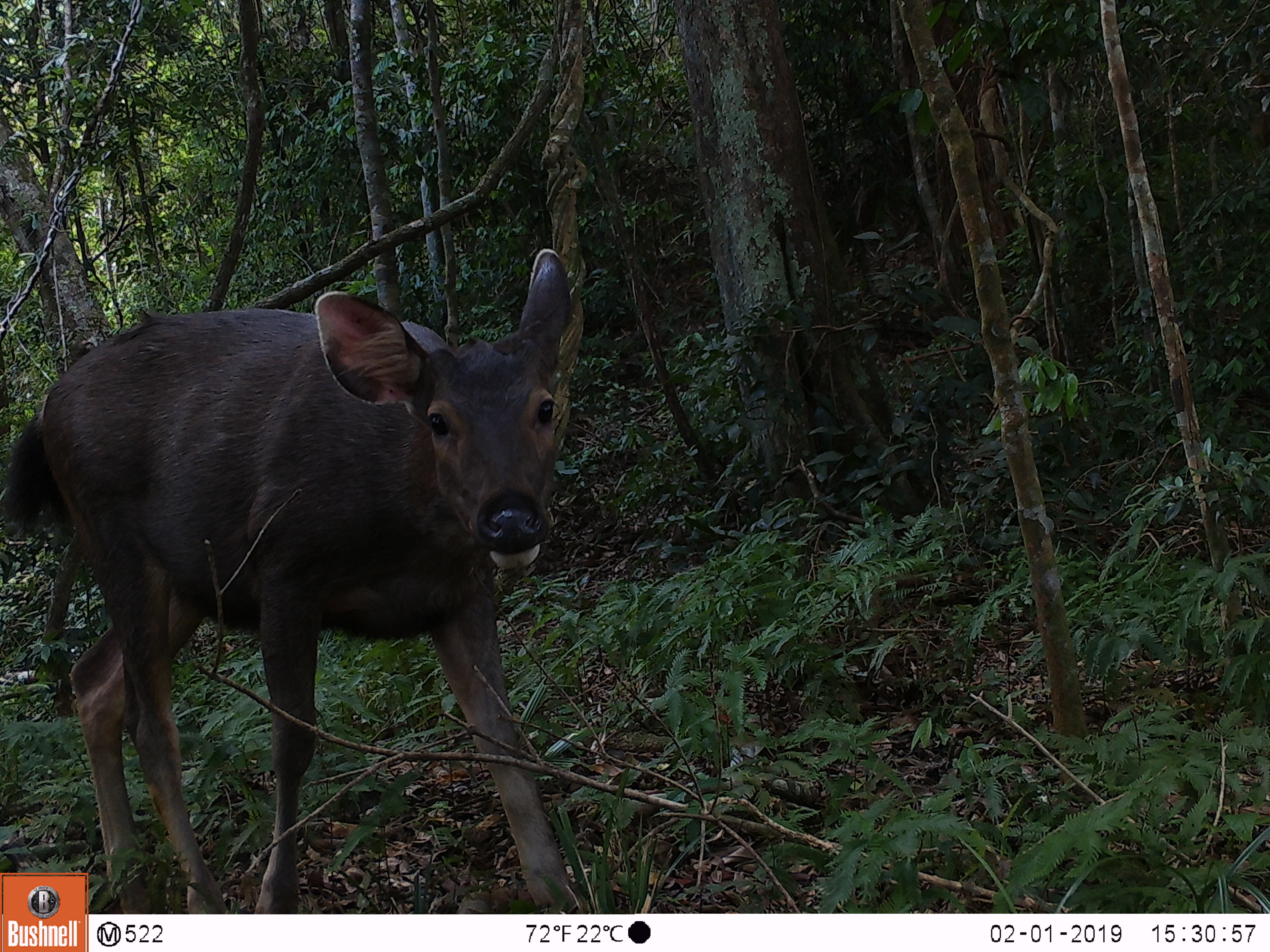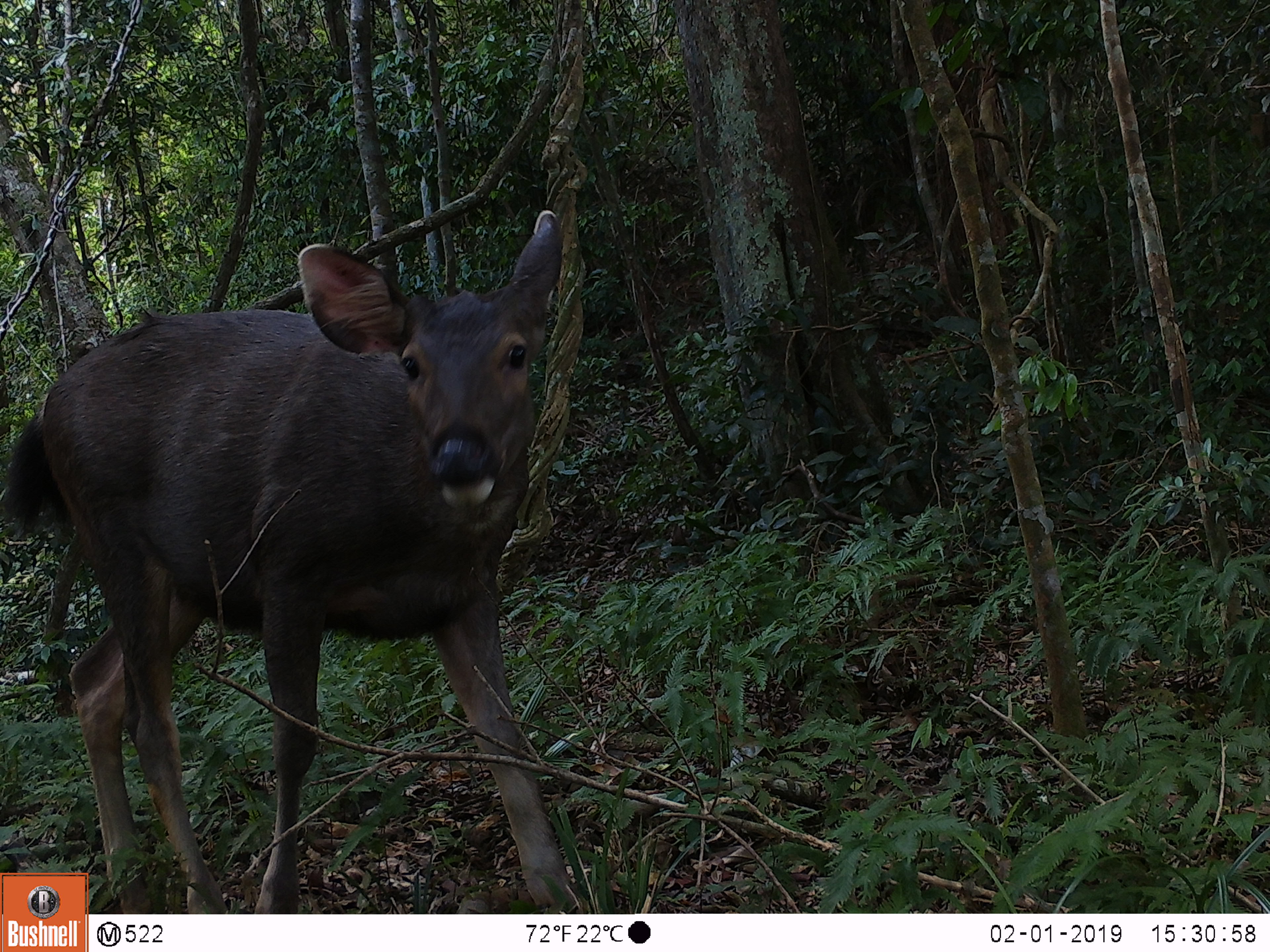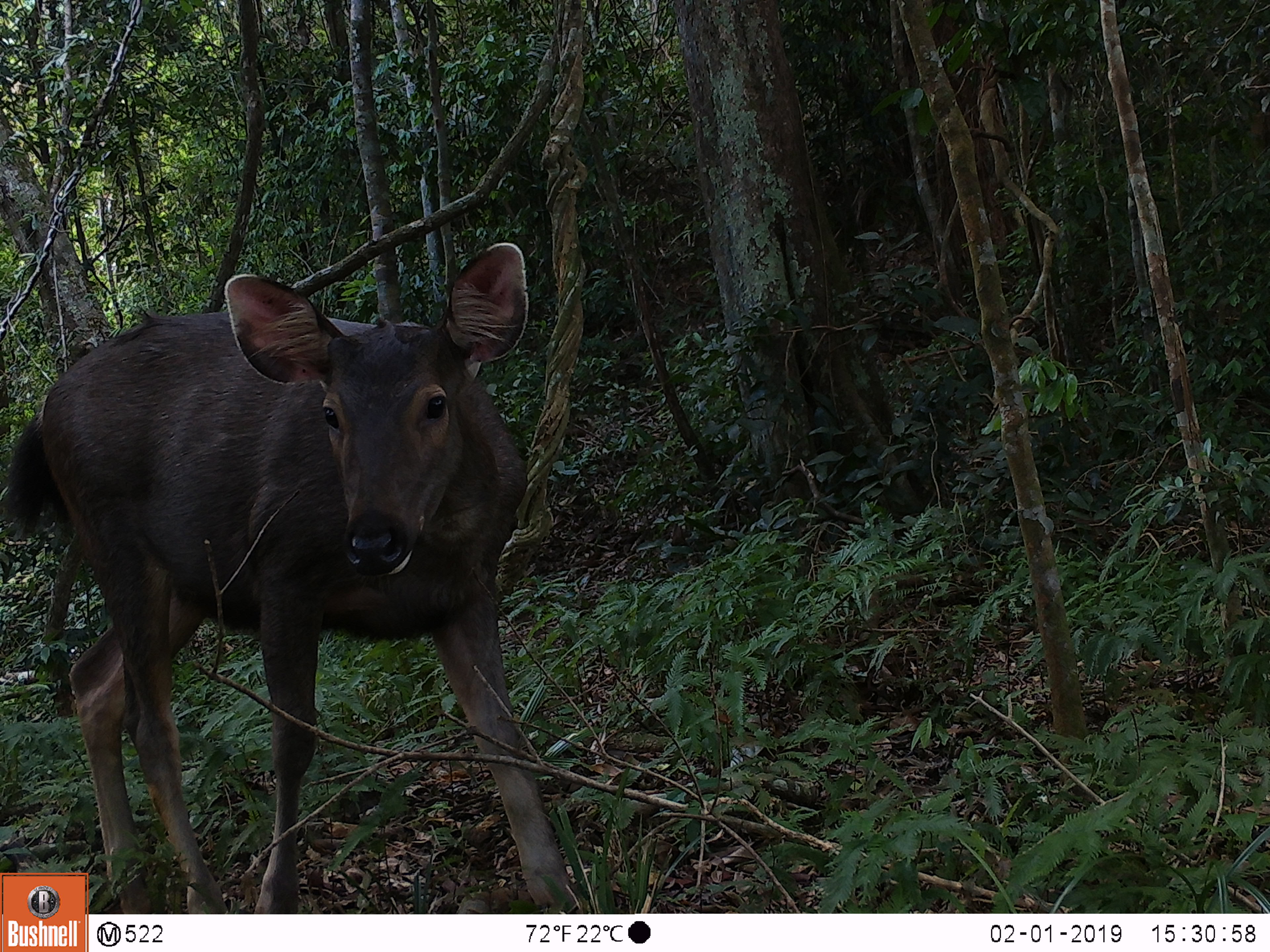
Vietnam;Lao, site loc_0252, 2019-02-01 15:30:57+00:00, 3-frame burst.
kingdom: Animalia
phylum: Chordata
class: Mammalia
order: Artiodactyla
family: Cervidae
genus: Rusa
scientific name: Rusa unicolor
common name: sambar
Sambar (Rusa unicolor). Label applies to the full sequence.